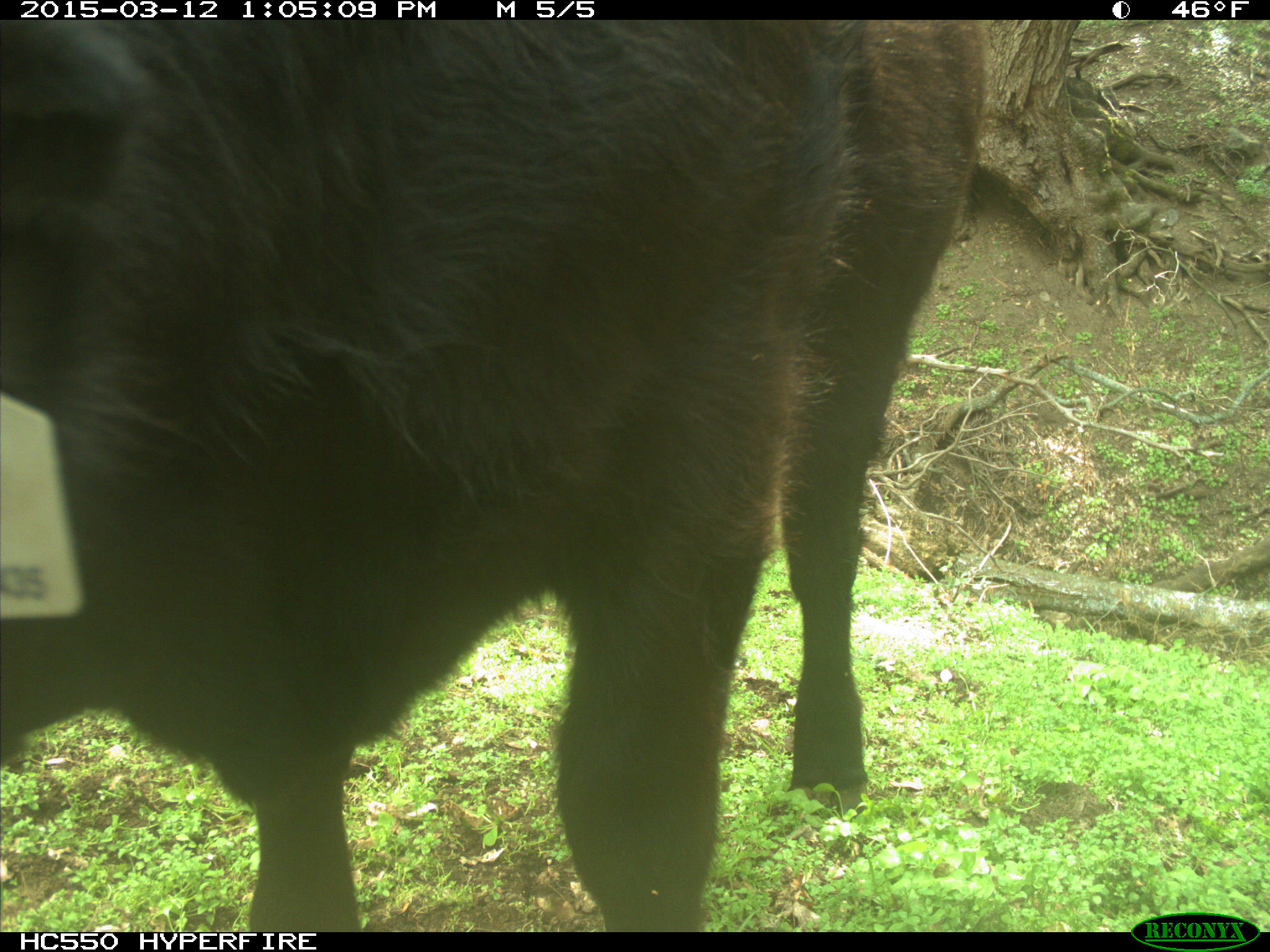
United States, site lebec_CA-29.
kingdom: Animalia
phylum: Chordata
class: Mammalia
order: Artiodactyla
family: Bovidae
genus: Bos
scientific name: Bos taurus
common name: domestic cow